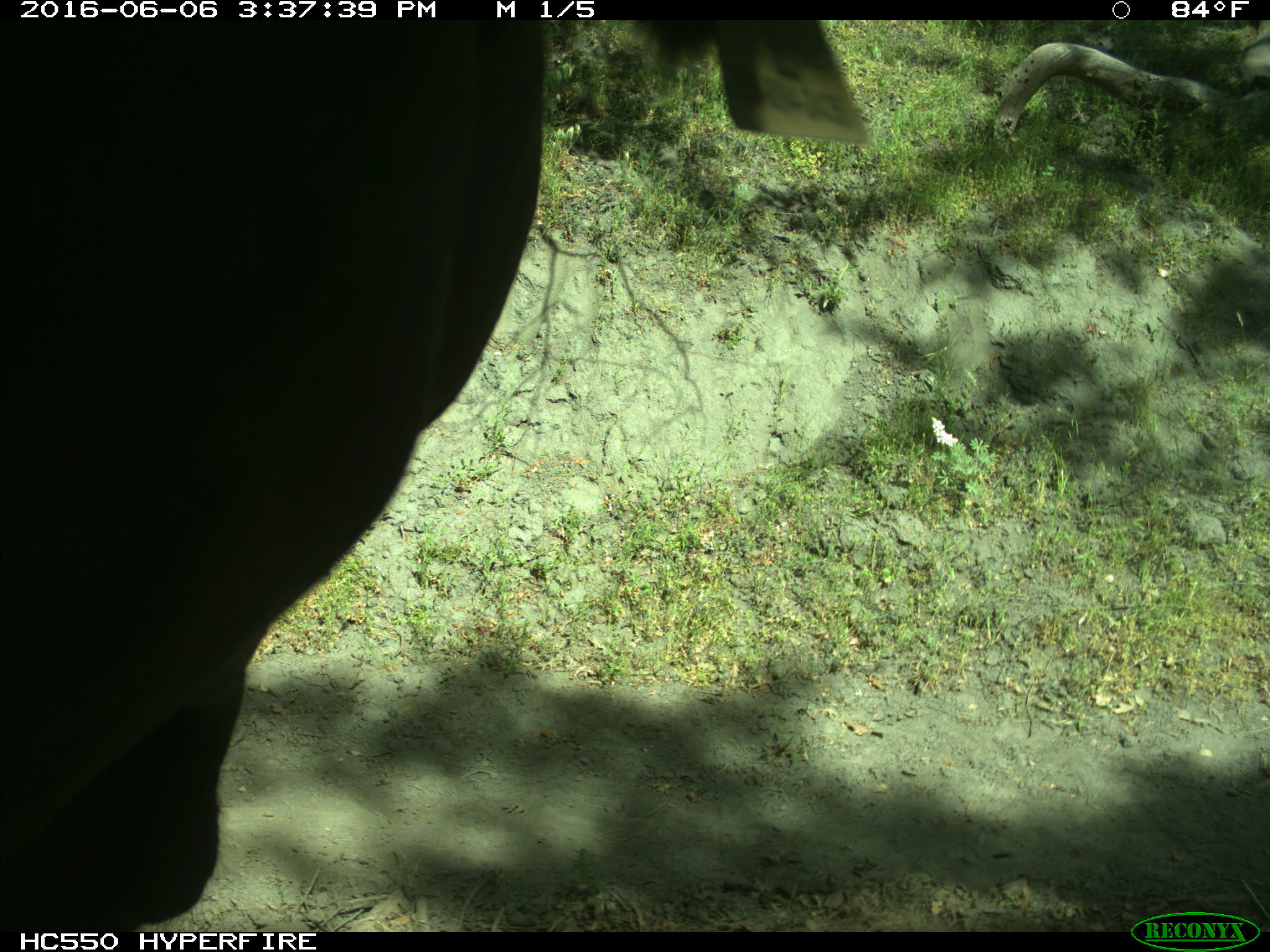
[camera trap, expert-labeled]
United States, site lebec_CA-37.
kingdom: Animalia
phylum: Chordata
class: Mammalia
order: Artiodactyla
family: Bovidae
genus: Bos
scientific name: Bos taurus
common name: domestic cow